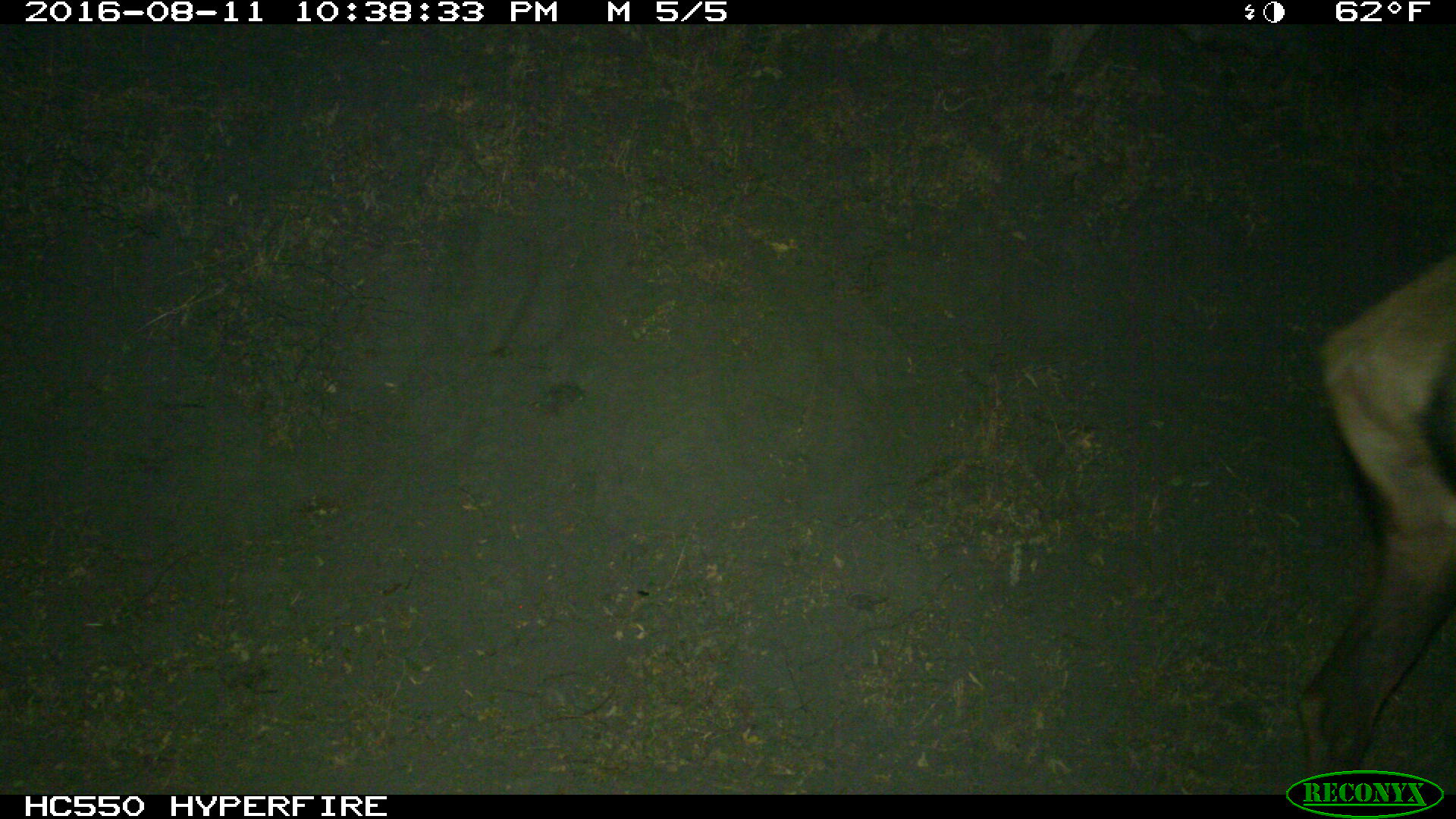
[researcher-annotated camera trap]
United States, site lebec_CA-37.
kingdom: Animalia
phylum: Chordata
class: Mammalia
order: Artiodactyla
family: Cervidae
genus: Cervus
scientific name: Cervus canadensis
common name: elk